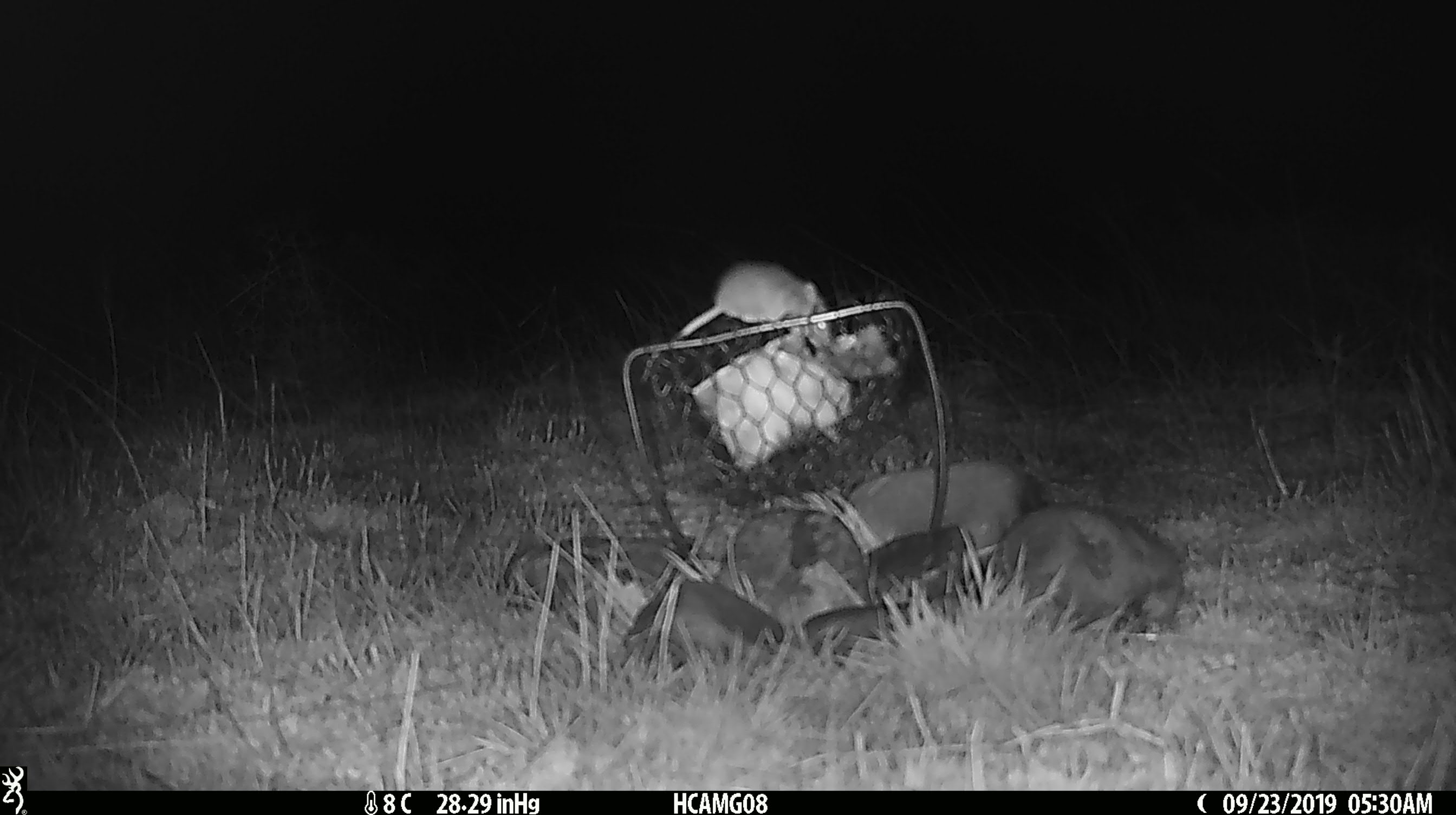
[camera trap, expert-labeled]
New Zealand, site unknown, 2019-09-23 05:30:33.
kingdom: Animalia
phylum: Chordata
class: Mammalia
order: Rodentia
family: Muridae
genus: Mus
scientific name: Mus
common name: mouse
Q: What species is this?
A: Mouse (Mus).